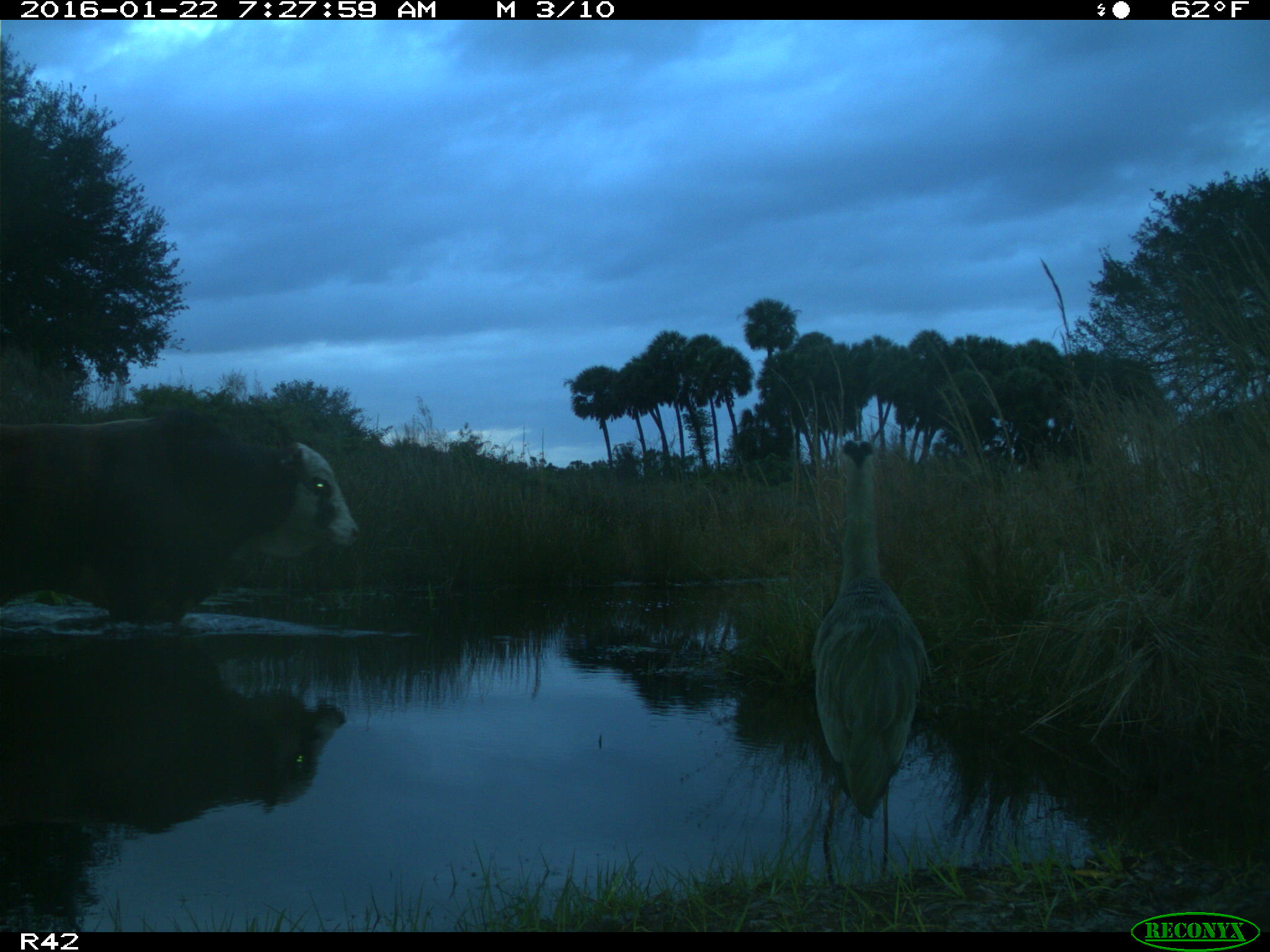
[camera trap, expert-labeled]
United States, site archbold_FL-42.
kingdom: Animalia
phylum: Chordata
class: Mammalia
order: Artiodactyla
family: Bovidae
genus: Bos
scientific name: Bos taurus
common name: domestic cow